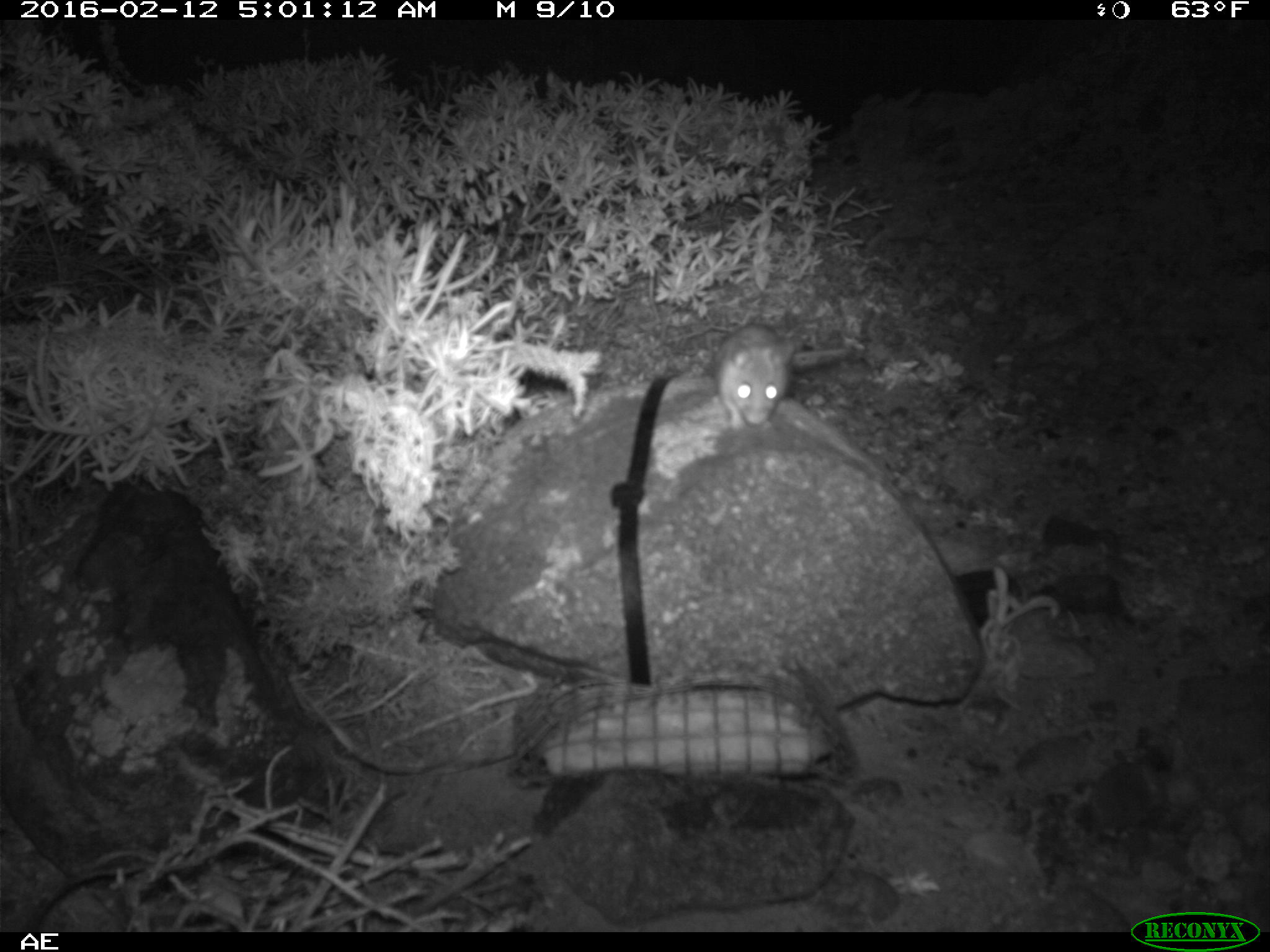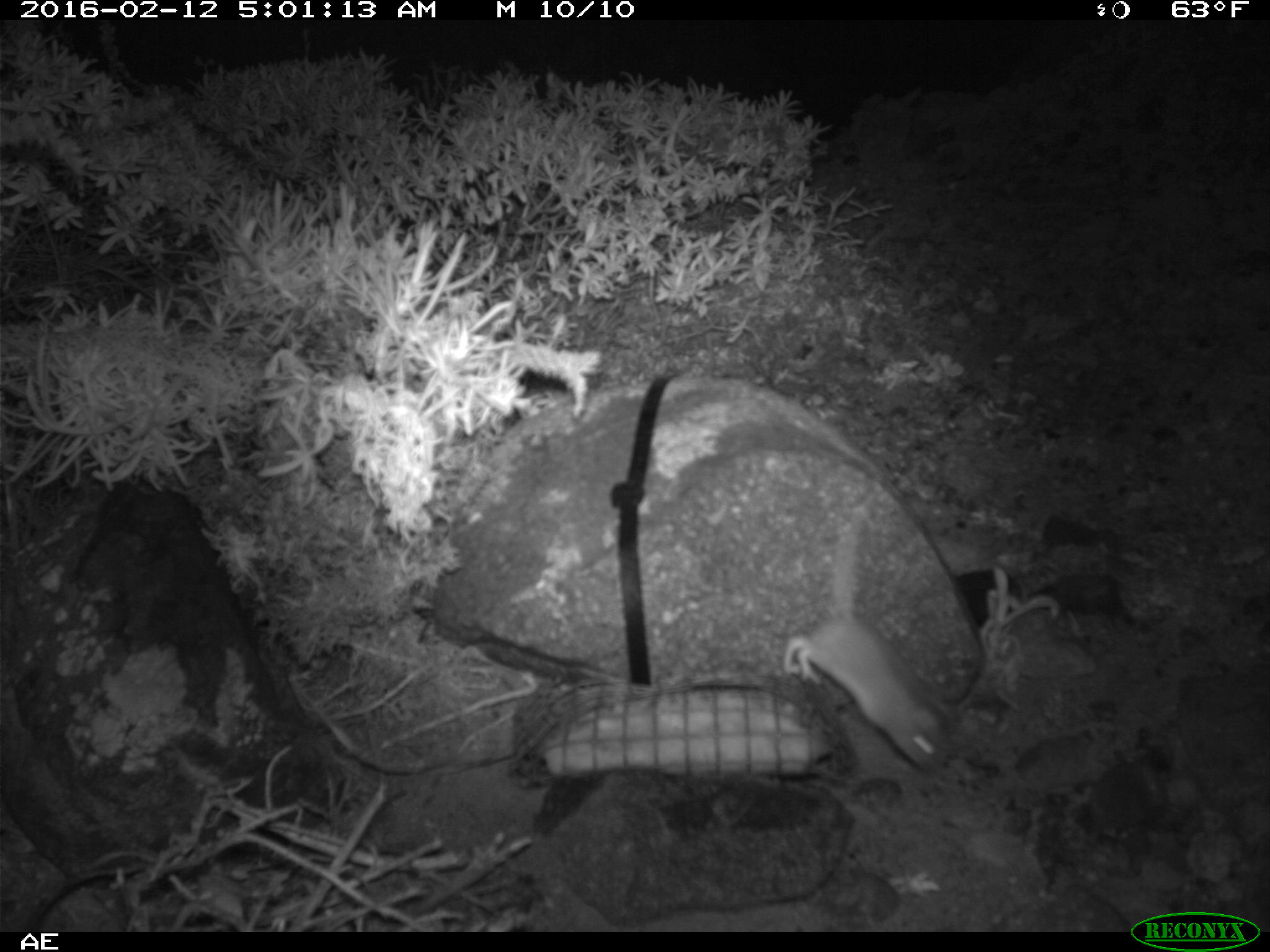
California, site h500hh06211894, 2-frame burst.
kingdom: Animalia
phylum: Chordata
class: Mammalia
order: Rodentia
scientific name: Rodentia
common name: rodent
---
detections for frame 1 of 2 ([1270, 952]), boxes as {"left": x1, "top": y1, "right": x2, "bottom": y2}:
rodent: {"left": 714, "top": 322, "right": 798, "bottom": 433}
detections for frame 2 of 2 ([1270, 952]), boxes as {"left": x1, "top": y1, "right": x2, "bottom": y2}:
rodent: {"left": 784, "top": 509, "right": 948, "bottom": 773}